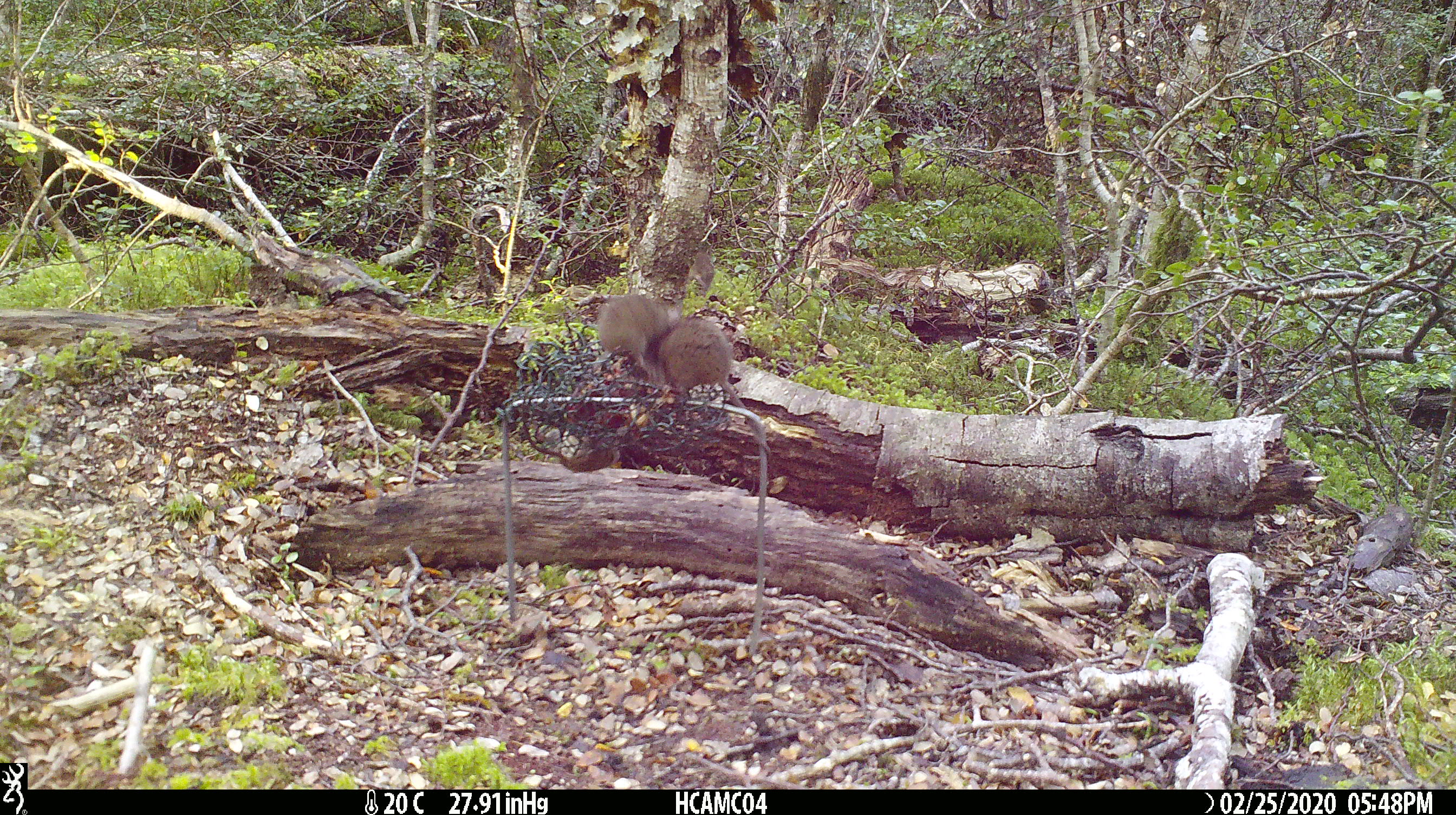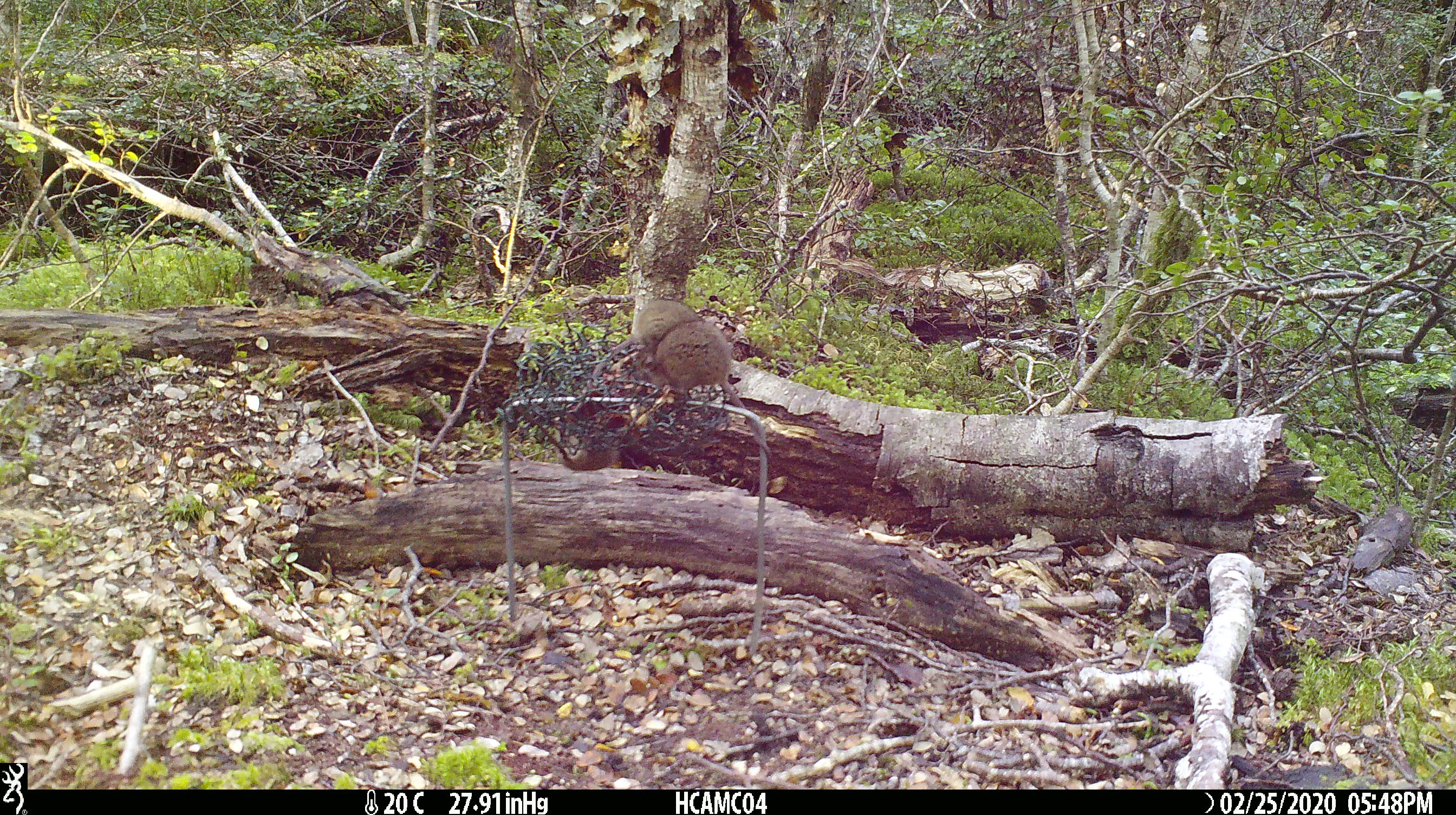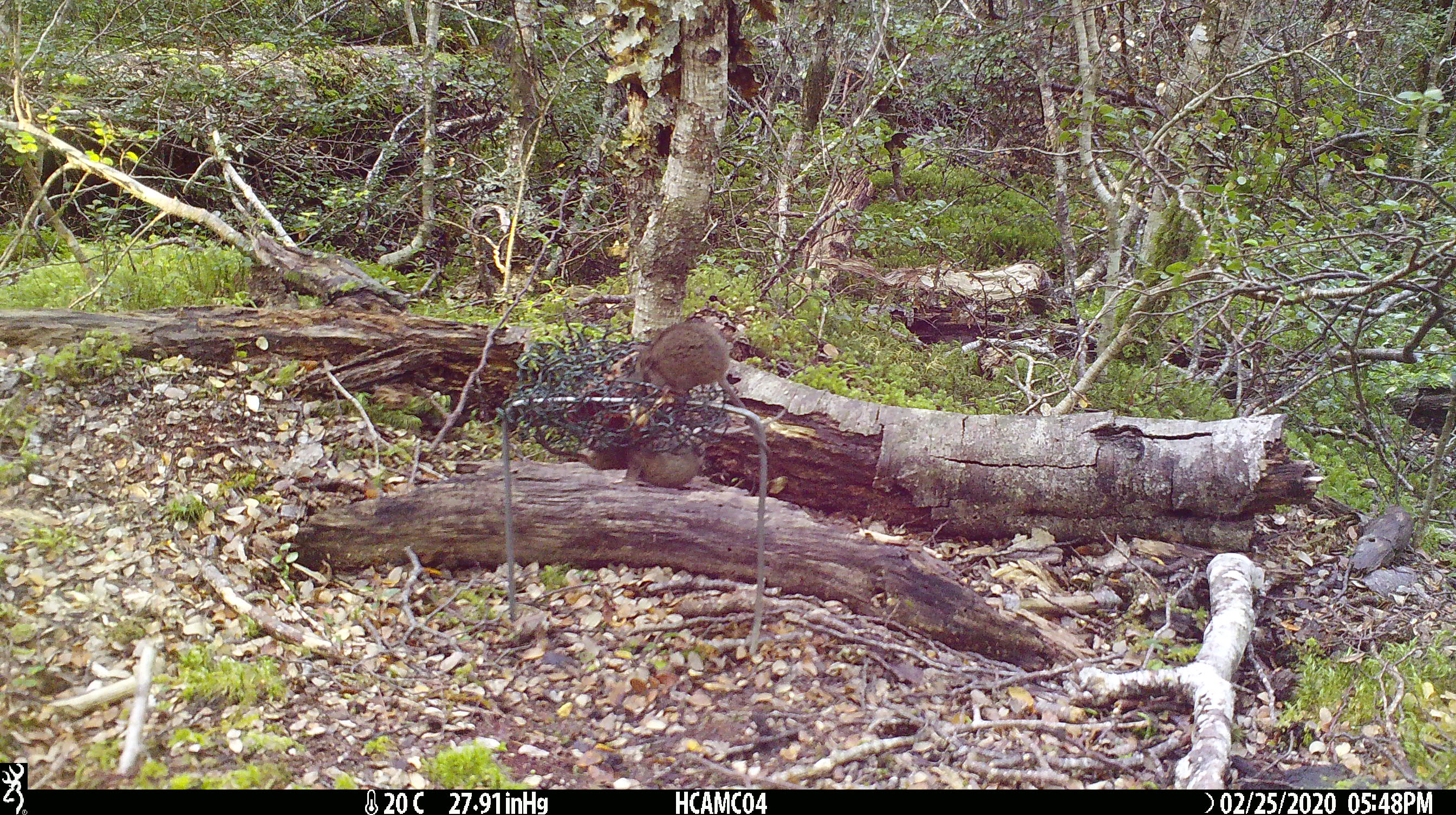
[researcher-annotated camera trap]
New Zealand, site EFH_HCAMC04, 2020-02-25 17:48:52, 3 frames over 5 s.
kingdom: Animalia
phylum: Chordata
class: Mammalia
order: Rodentia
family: Muridae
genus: Mus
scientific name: Mus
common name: mouse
Mouse (Mus).